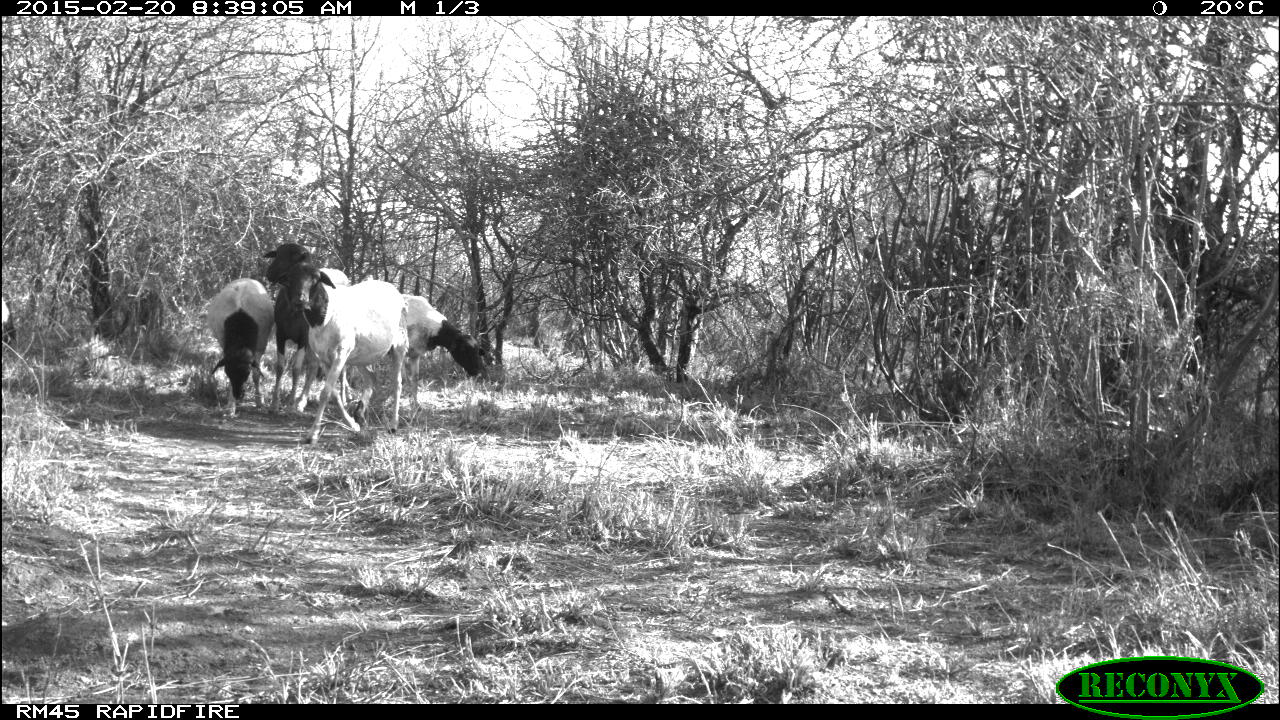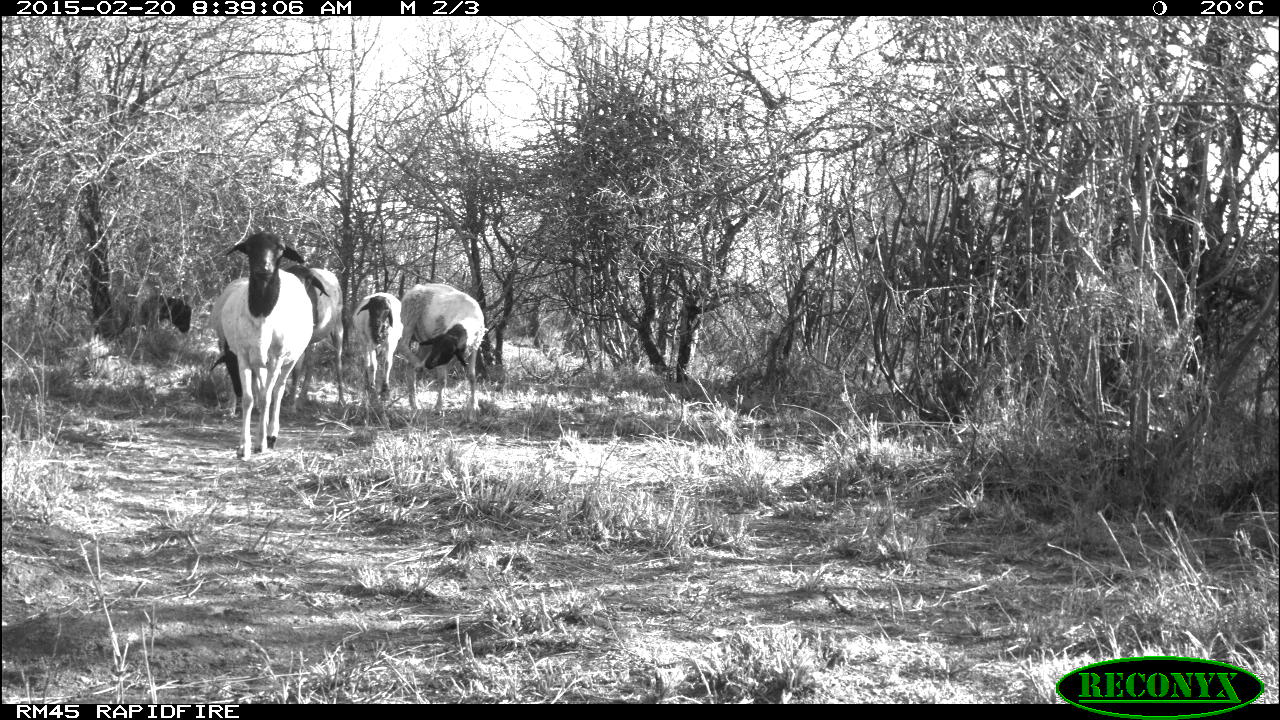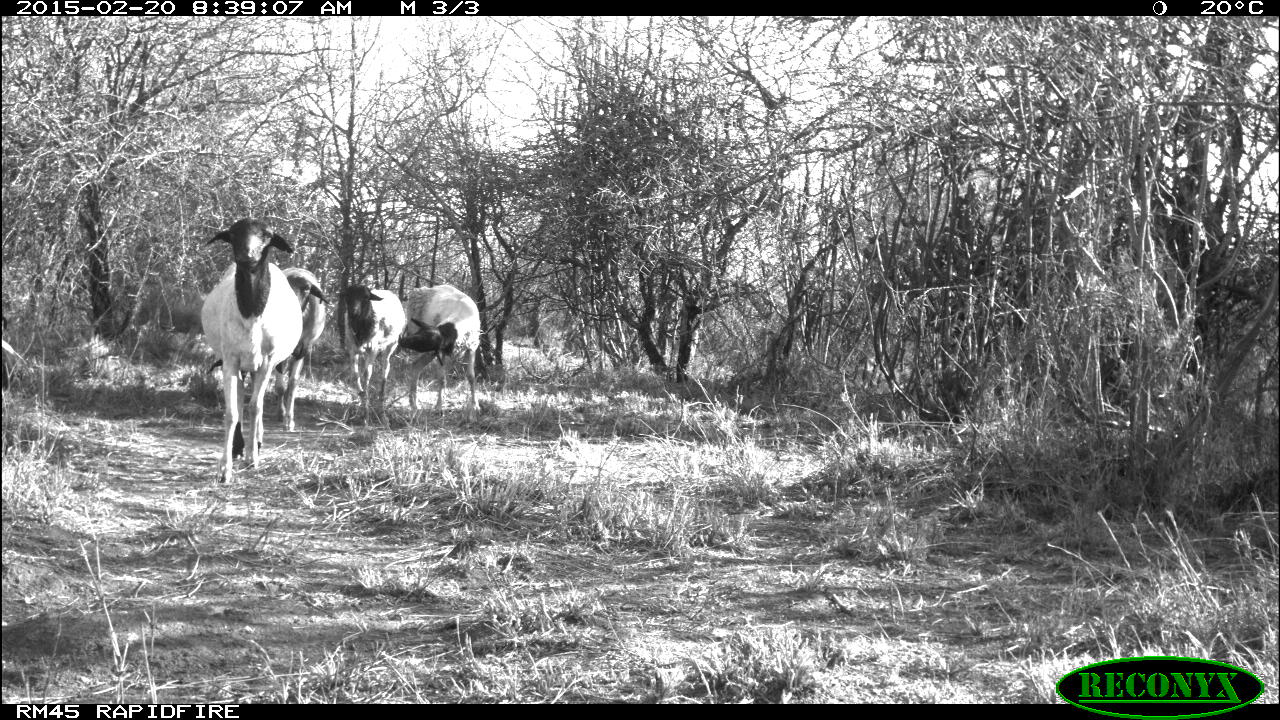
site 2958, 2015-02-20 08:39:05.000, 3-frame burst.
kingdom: Animalia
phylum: Chordata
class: Mammalia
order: Artiodactyla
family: Bovidae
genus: Ovis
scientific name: Ovis aries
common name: domestic sheep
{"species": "Ovis aries (domestic sheep)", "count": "9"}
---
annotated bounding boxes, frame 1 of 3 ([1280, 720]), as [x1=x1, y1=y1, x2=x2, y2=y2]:
ovis aries: [x1=277, y1=260, x2=409, y2=445]; [x1=263, y1=243, x2=350, y2=415]; [x1=395, y1=293, x2=490, y2=413]; [x1=210, y1=278, x2=274, y2=420]; [x1=1, y1=297, x2=15, y2=351]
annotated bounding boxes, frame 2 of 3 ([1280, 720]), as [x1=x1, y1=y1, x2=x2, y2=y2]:
ovis aries: [x1=219, y1=232, x2=312, y2=462]; [x1=401, y1=283, x2=485, y2=420]; [x1=284, y1=263, x2=345, y2=409]; [x1=352, y1=292, x2=404, y2=418]; [x1=96, y1=269, x2=191, y2=334]; [x1=212, y1=278, x2=252, y2=418]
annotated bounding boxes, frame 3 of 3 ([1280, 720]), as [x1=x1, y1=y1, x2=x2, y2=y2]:
ovis aries: [x1=201, y1=217, x2=303, y2=488]; [x1=400, y1=284, x2=481, y2=426]; [x1=272, y1=266, x2=328, y2=434]; [x1=338, y1=284, x2=402, y2=431]